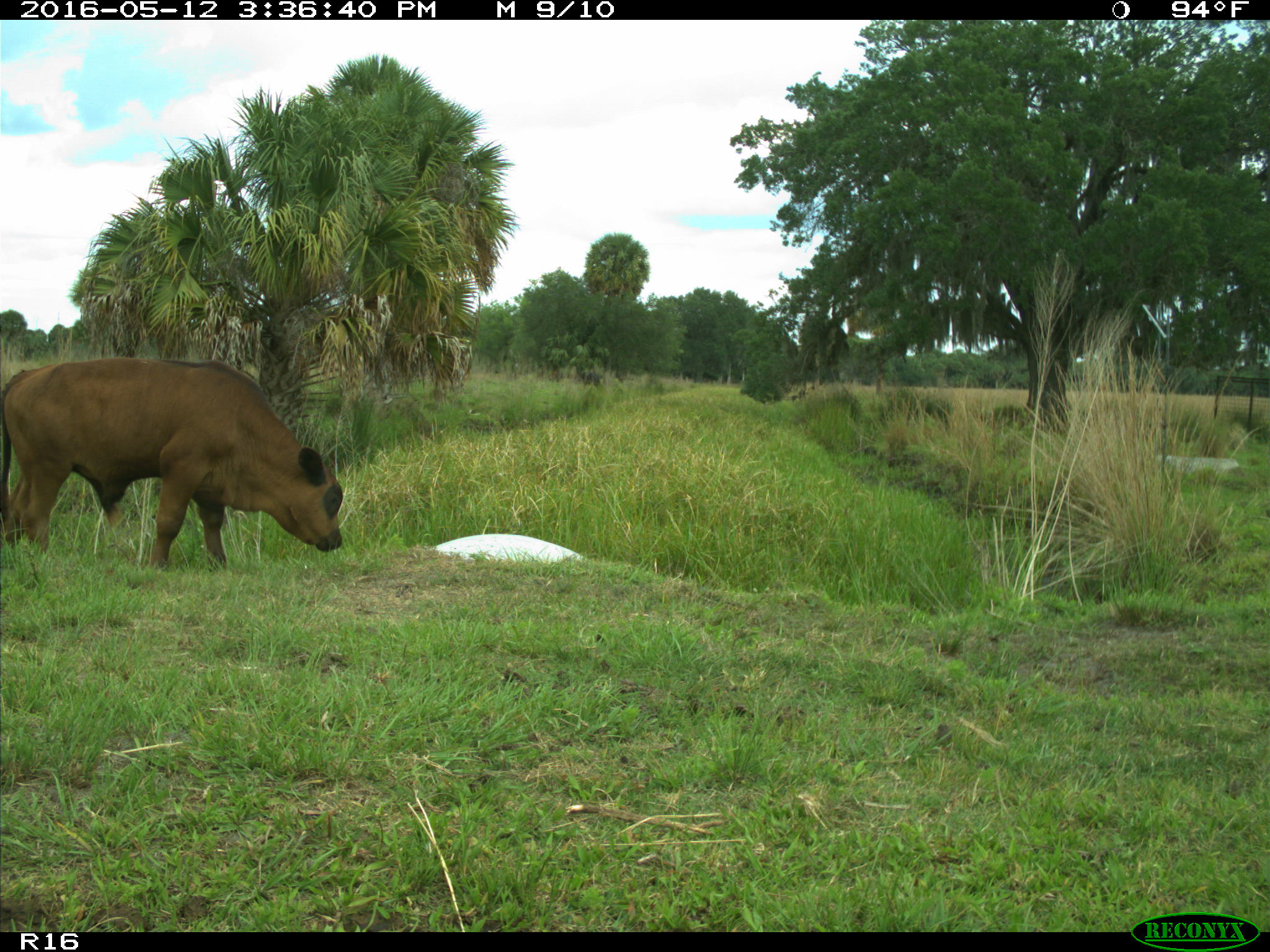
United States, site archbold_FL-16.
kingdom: Animalia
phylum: Chordata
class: Mammalia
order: Artiodactyla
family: Bovidae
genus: Bos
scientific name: Bos taurus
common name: domestic cow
Bos taurus (domestic cow).